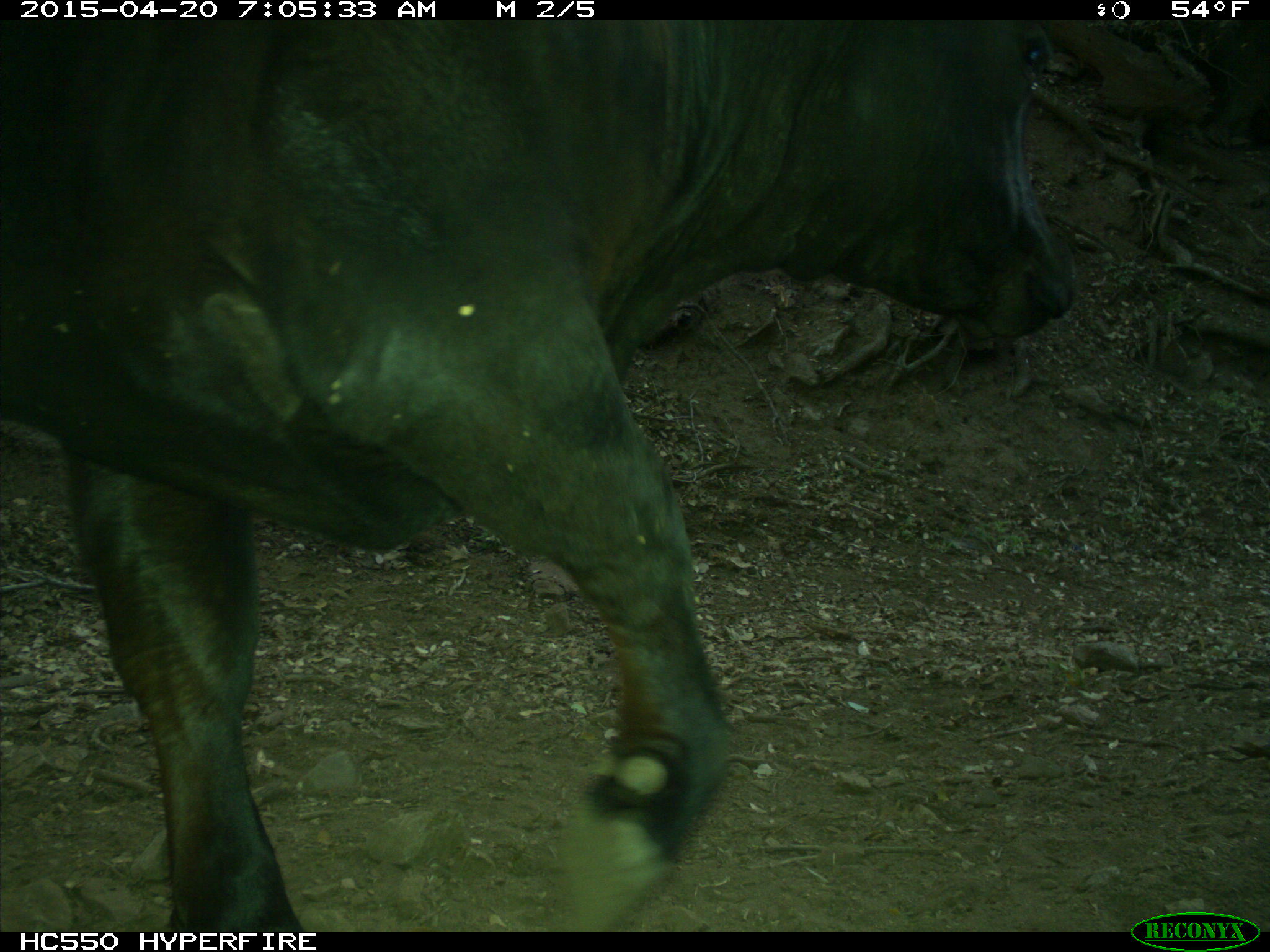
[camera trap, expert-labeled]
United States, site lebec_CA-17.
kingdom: Animalia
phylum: Chordata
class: Mammalia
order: Artiodactyla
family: Bovidae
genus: Bos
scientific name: Bos taurus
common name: domestic cow